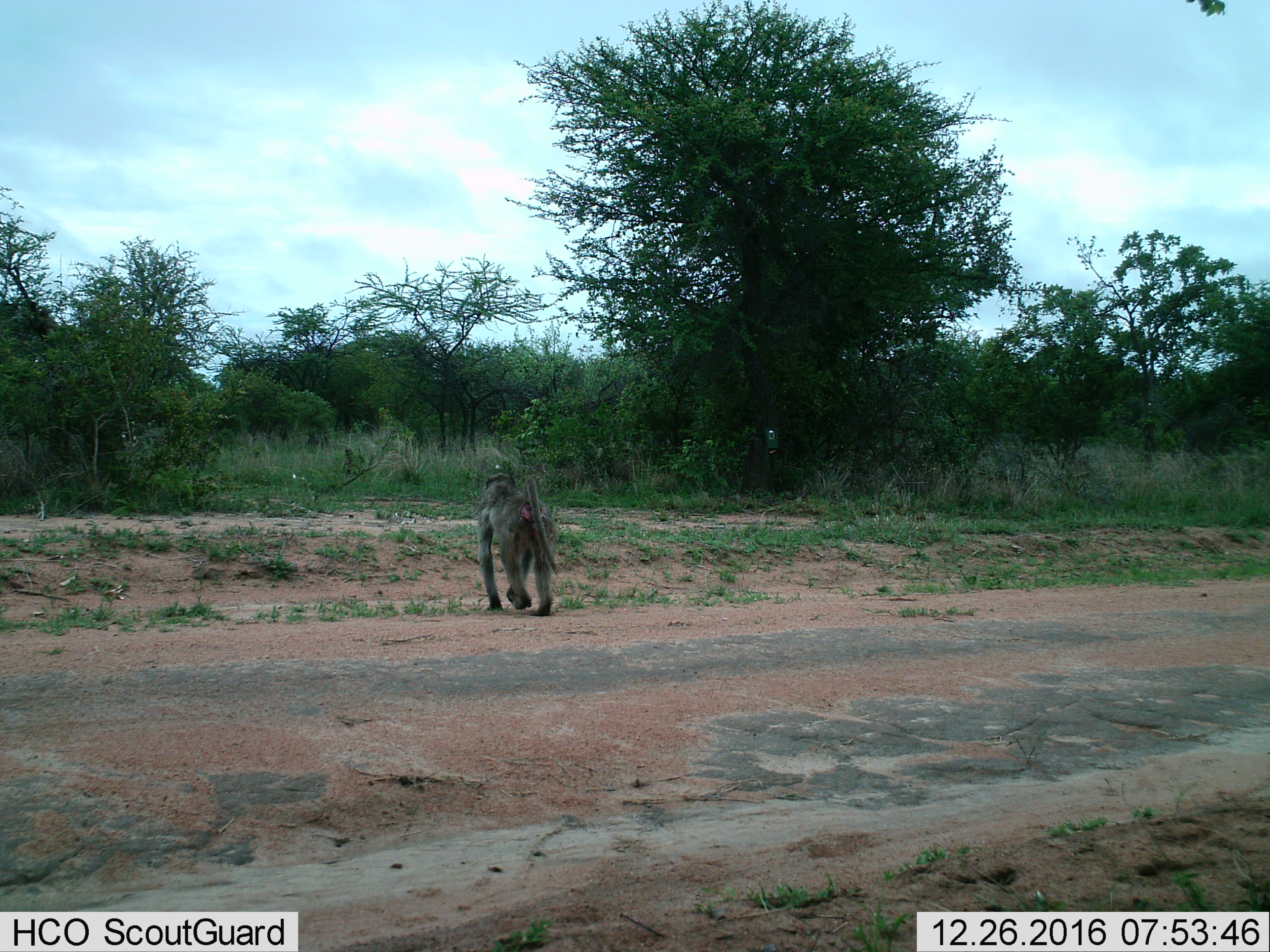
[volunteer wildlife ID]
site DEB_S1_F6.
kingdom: Animalia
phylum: Chordata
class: Mammalia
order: Primates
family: Cercopithecidae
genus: Papio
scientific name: Papio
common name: baboon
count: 1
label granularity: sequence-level